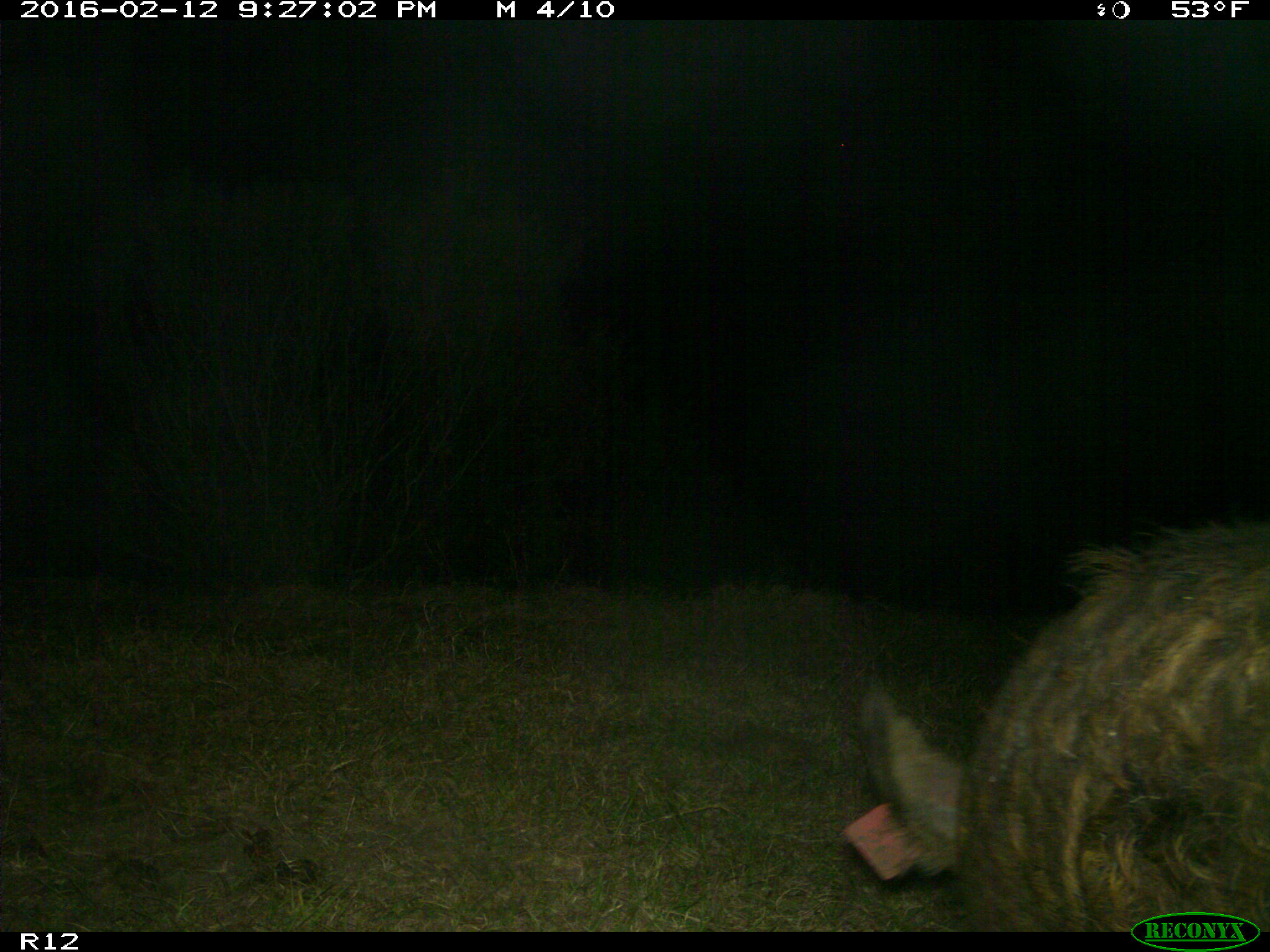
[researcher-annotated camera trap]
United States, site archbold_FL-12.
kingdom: Animalia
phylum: Chordata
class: Mammalia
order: Artiodactyla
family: Suidae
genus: Sus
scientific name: Sus scrofa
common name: wild boar